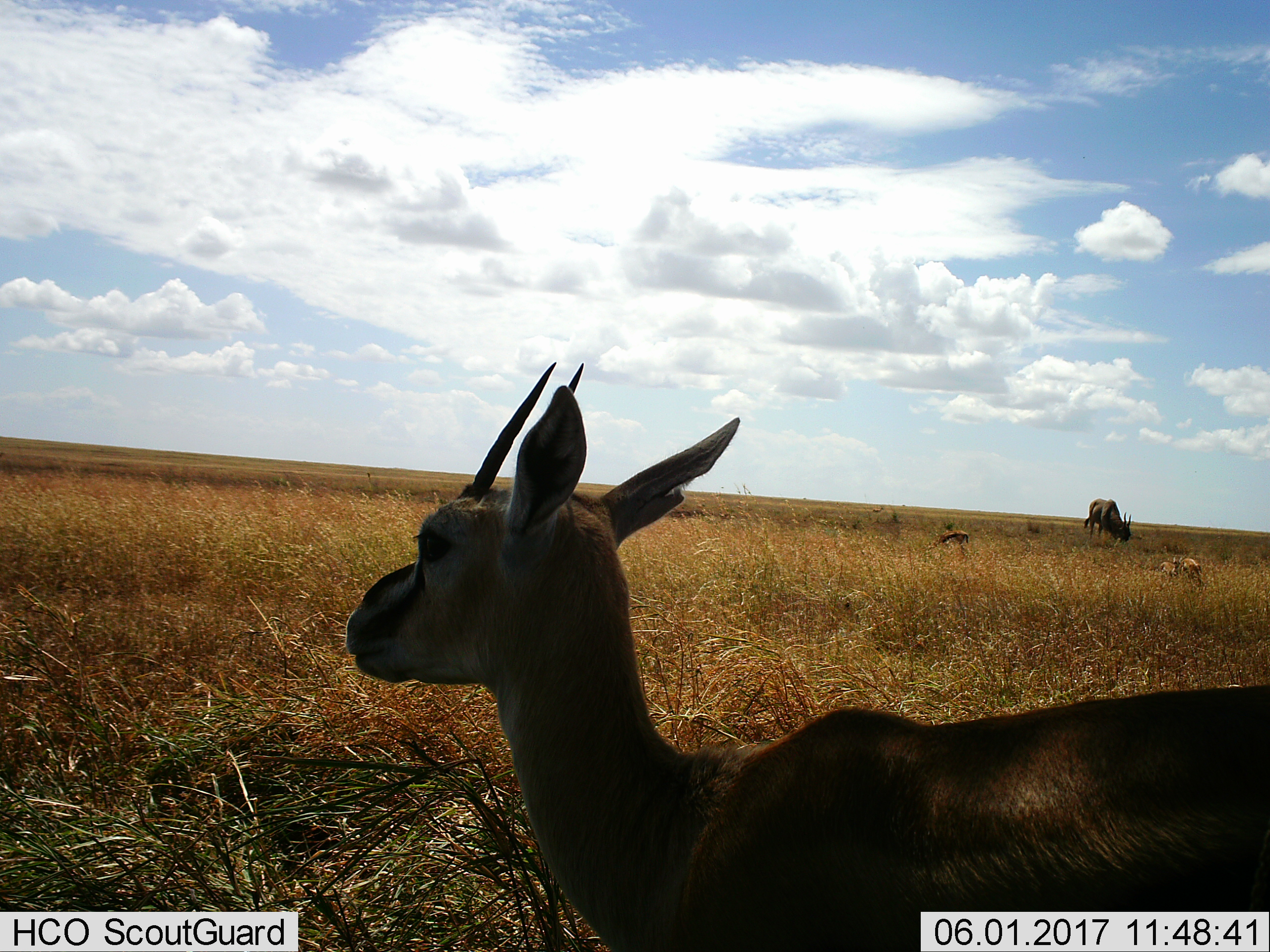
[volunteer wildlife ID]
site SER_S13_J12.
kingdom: Animalia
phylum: Chordata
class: Mammalia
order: Artiodactyla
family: Bovidae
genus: Eudorcas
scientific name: Eudorcas thomsonii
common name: thomson's gazelle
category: gazellethomsons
Gazellethomsons (thomson's gazelle) (Eudorcas thomsonii), count 4. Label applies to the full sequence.